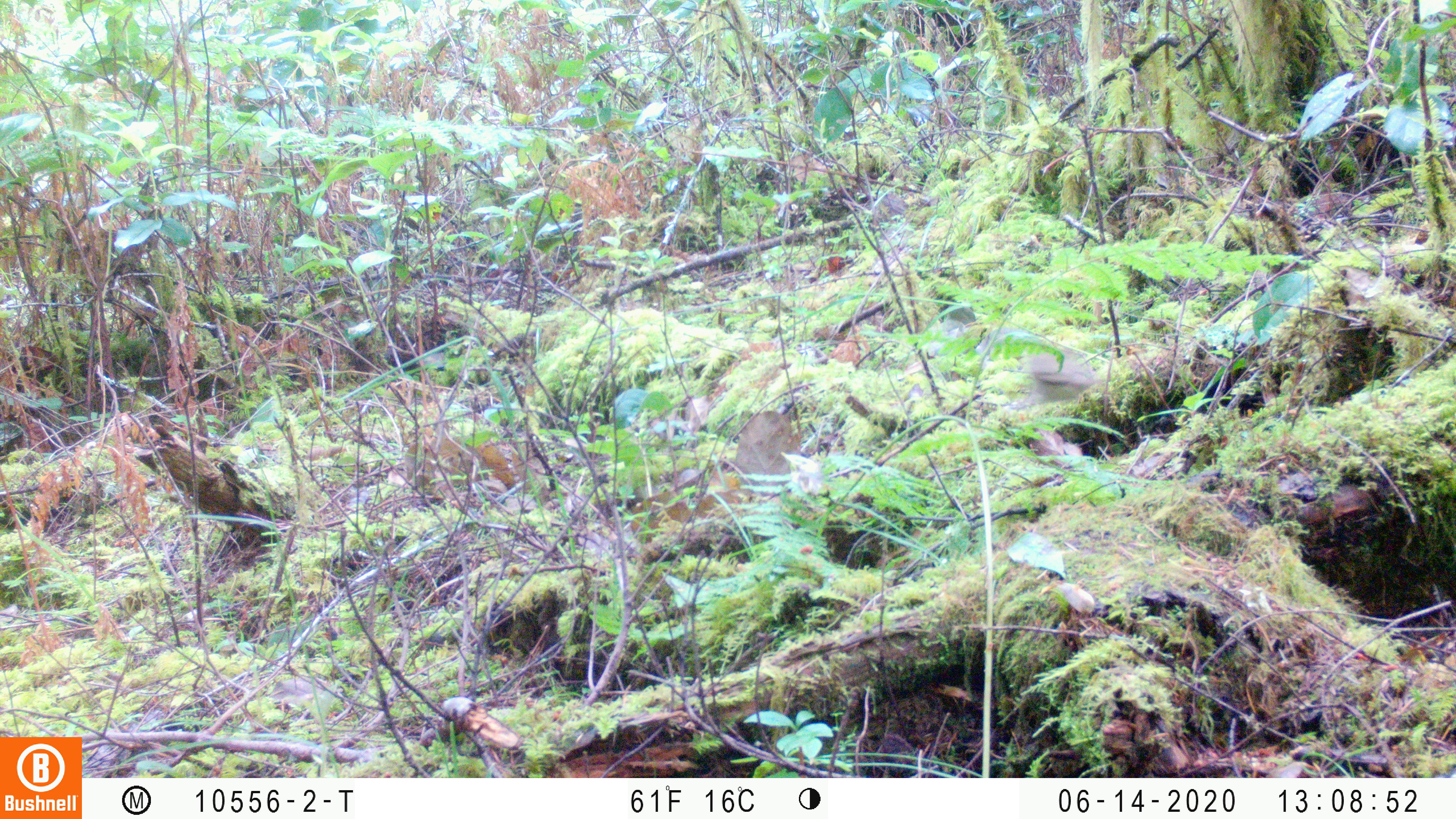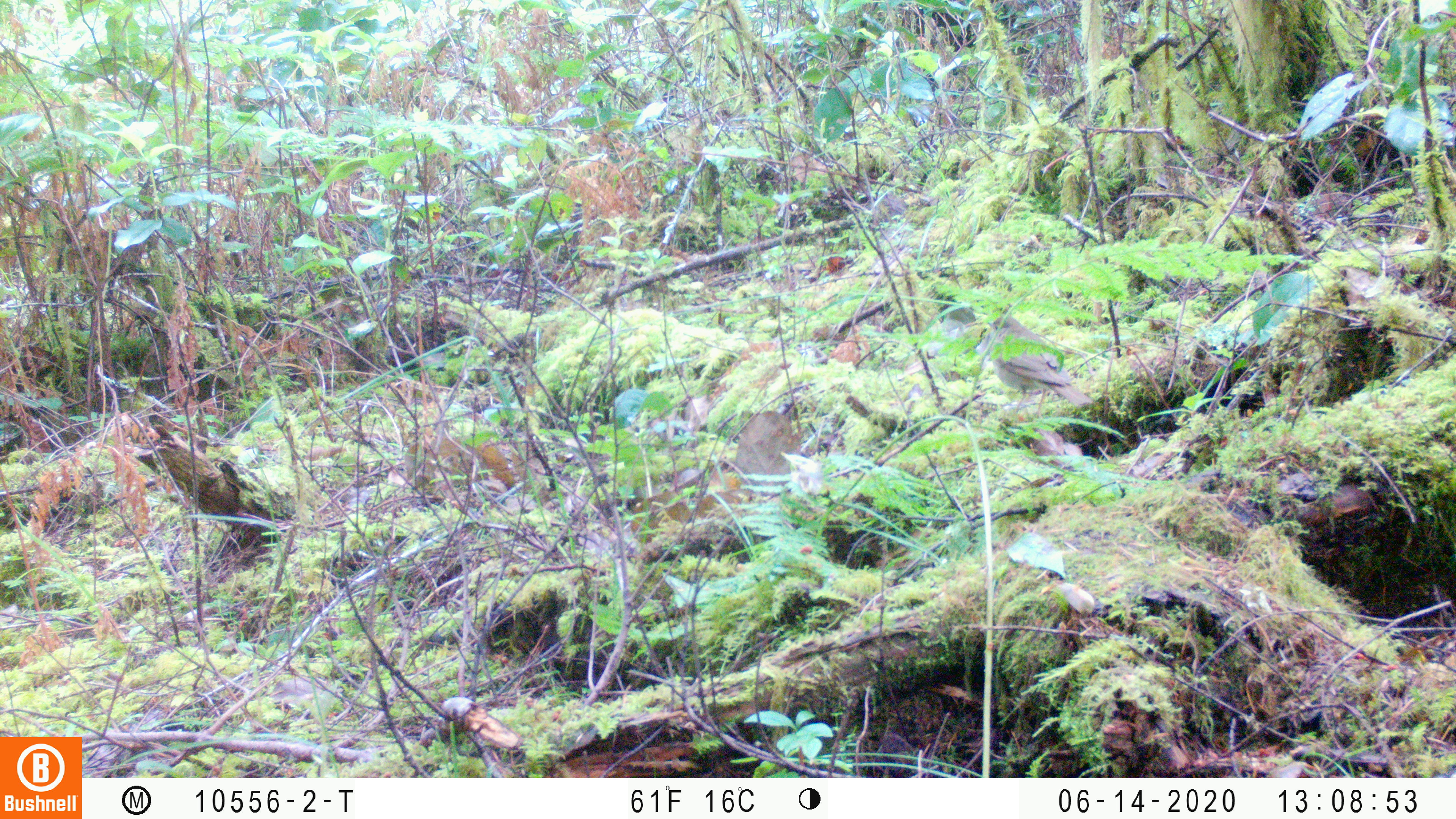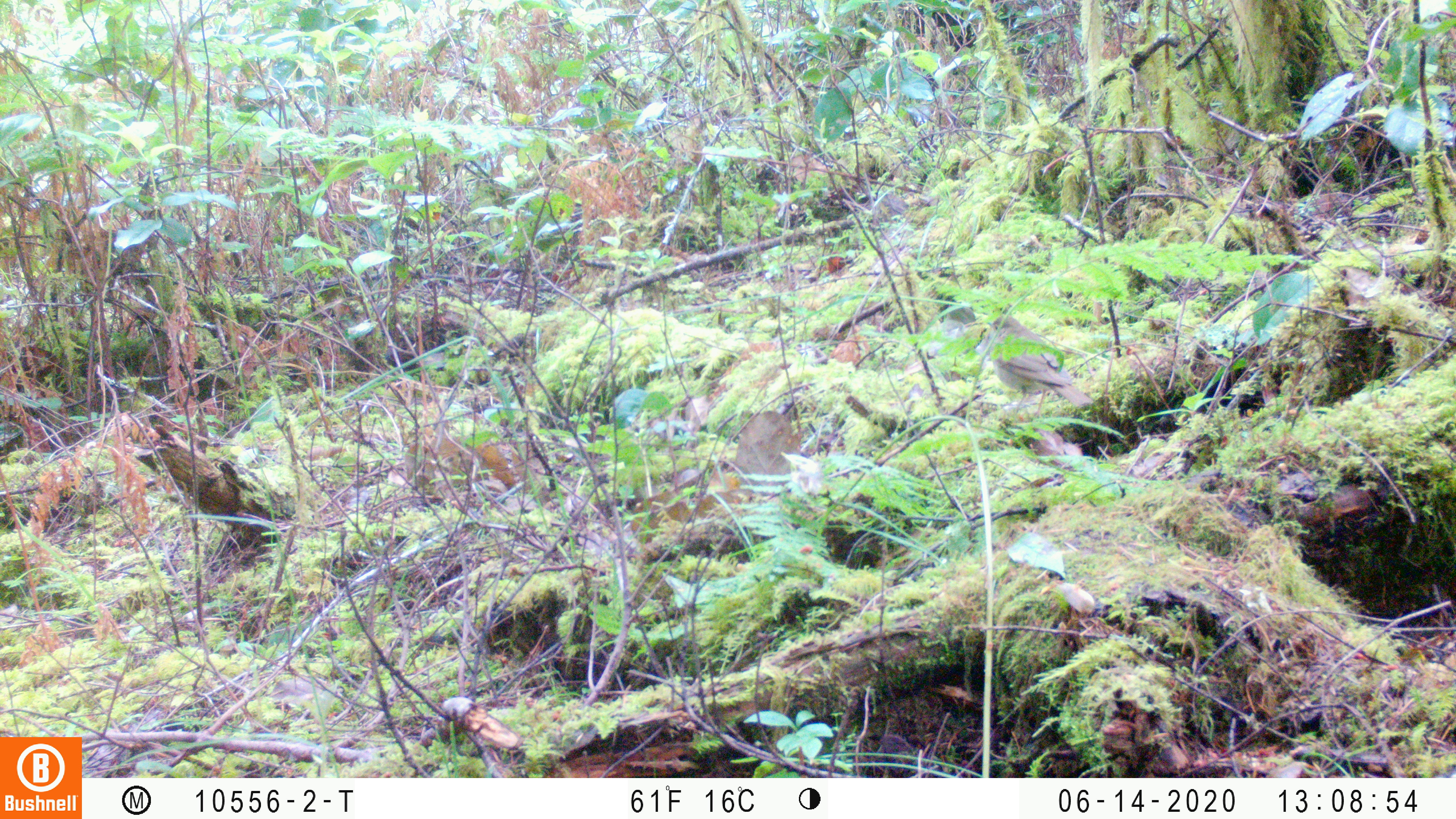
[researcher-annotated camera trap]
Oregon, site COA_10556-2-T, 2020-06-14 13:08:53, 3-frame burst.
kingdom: Animalia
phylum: Chordata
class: Aves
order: Passeriformes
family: Turdidae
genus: Catharus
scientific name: Catharus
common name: brown thrushes and nightingale-thrushes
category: catharus species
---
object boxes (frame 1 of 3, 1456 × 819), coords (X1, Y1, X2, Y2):
catharus species: (1024, 347, 1099, 409)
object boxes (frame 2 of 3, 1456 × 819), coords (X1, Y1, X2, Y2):
catharus species: (983, 315, 1087, 414)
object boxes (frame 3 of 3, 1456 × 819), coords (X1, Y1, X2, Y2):
catharus species: (986, 314, 1091, 416)